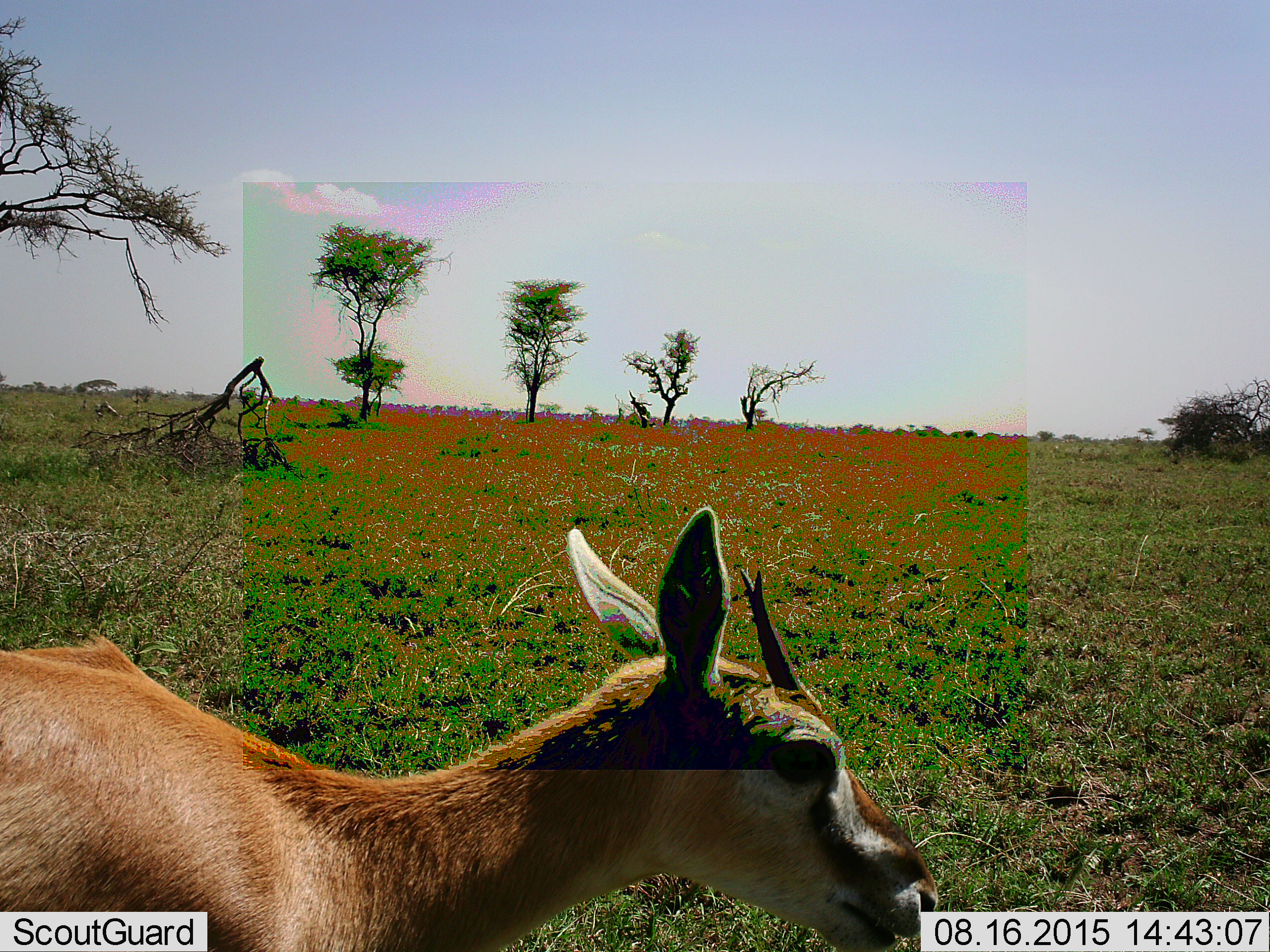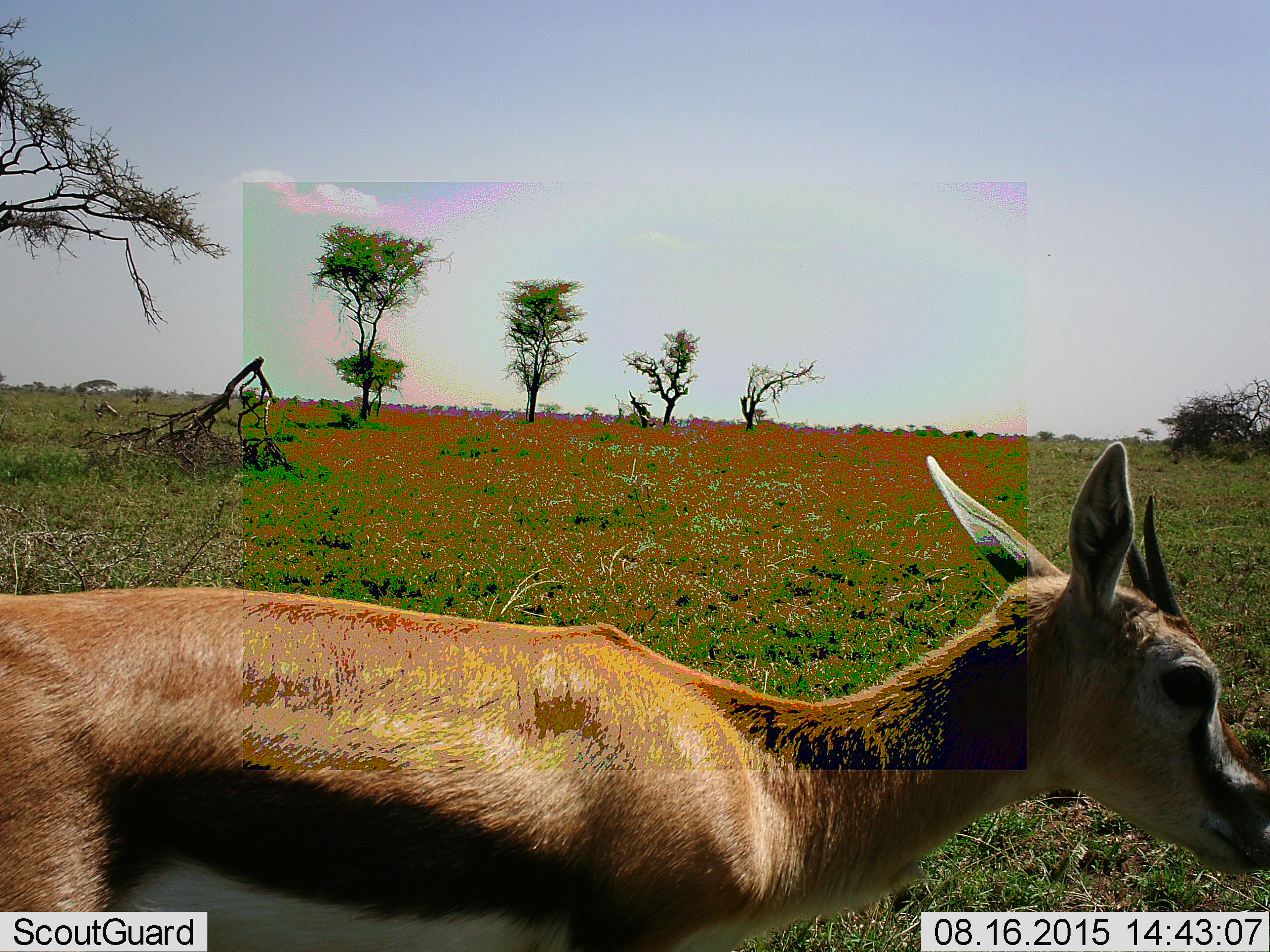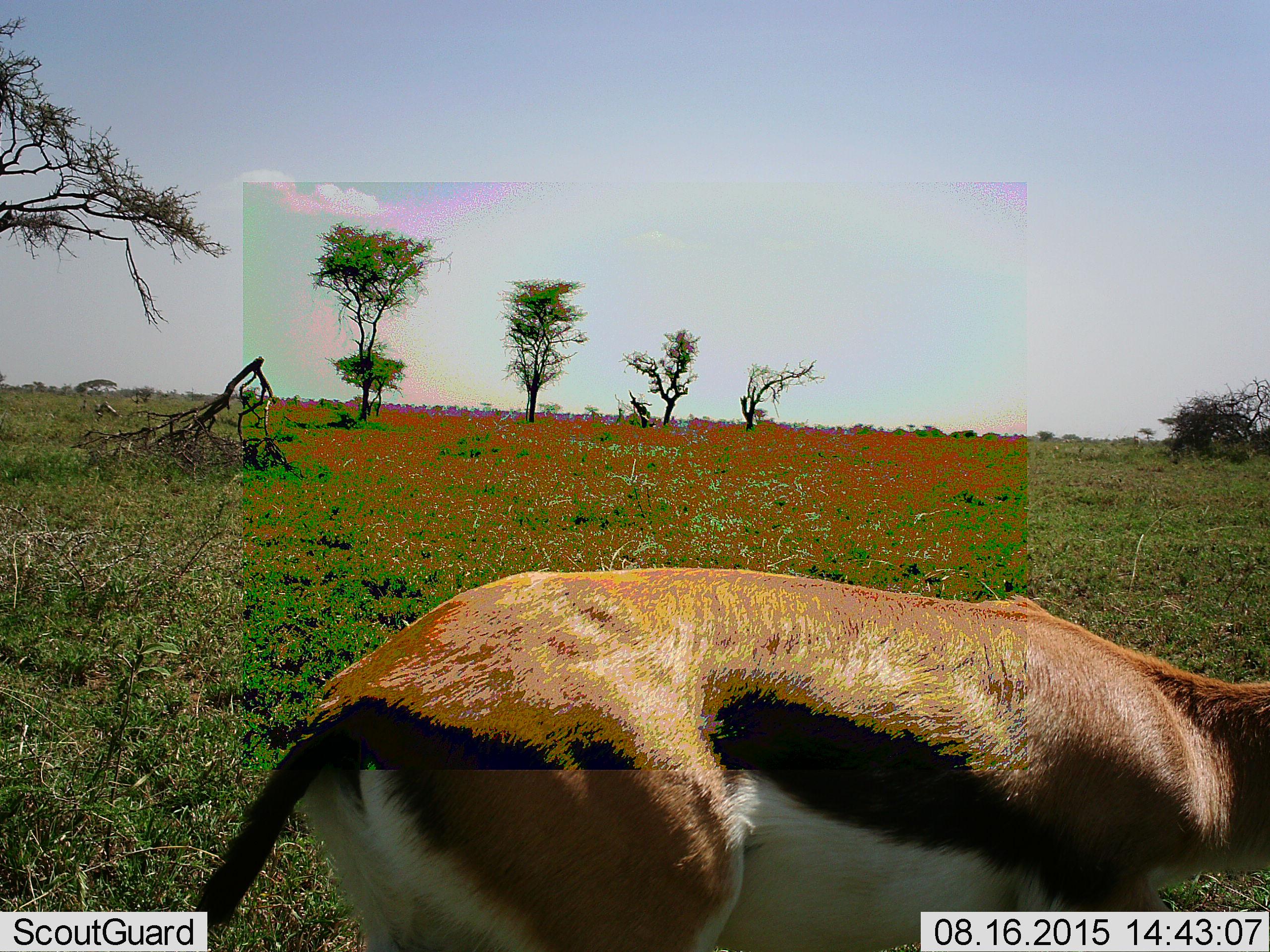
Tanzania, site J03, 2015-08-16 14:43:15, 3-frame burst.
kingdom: Animalia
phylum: Chordata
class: Mammalia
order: Artiodactyla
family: Bovidae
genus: Eudorcas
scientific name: Eudorcas thomsonii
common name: thomson's gazelle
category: gazellethomsons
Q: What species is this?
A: Gazellethomsons (thomson's gazelle) (Eudorcas thomsonii).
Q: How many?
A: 1.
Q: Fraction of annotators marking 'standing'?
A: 12%.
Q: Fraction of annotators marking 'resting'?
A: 0%.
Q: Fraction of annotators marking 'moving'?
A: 88%.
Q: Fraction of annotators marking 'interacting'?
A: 0%.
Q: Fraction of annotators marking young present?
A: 0%.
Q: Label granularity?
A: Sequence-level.